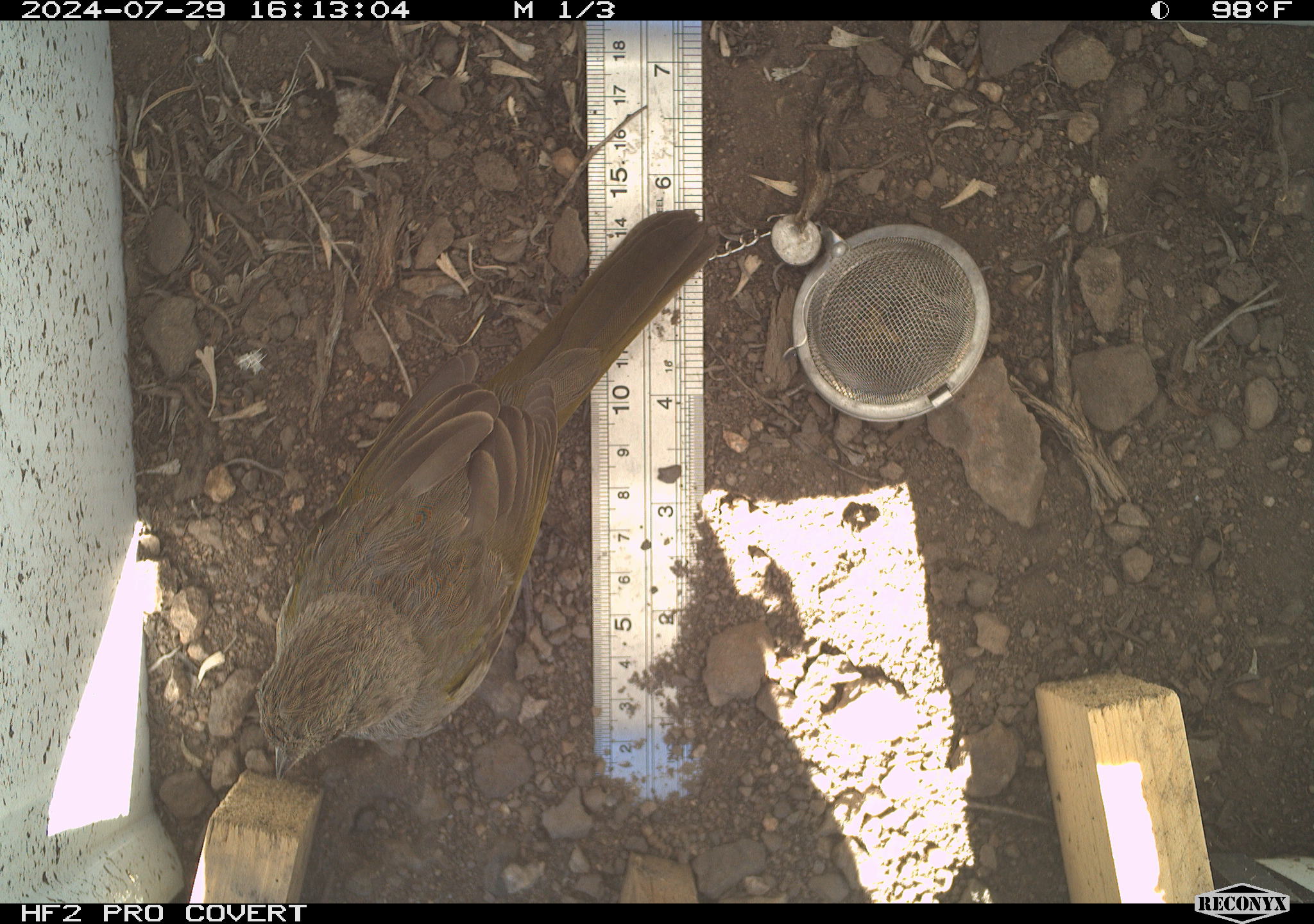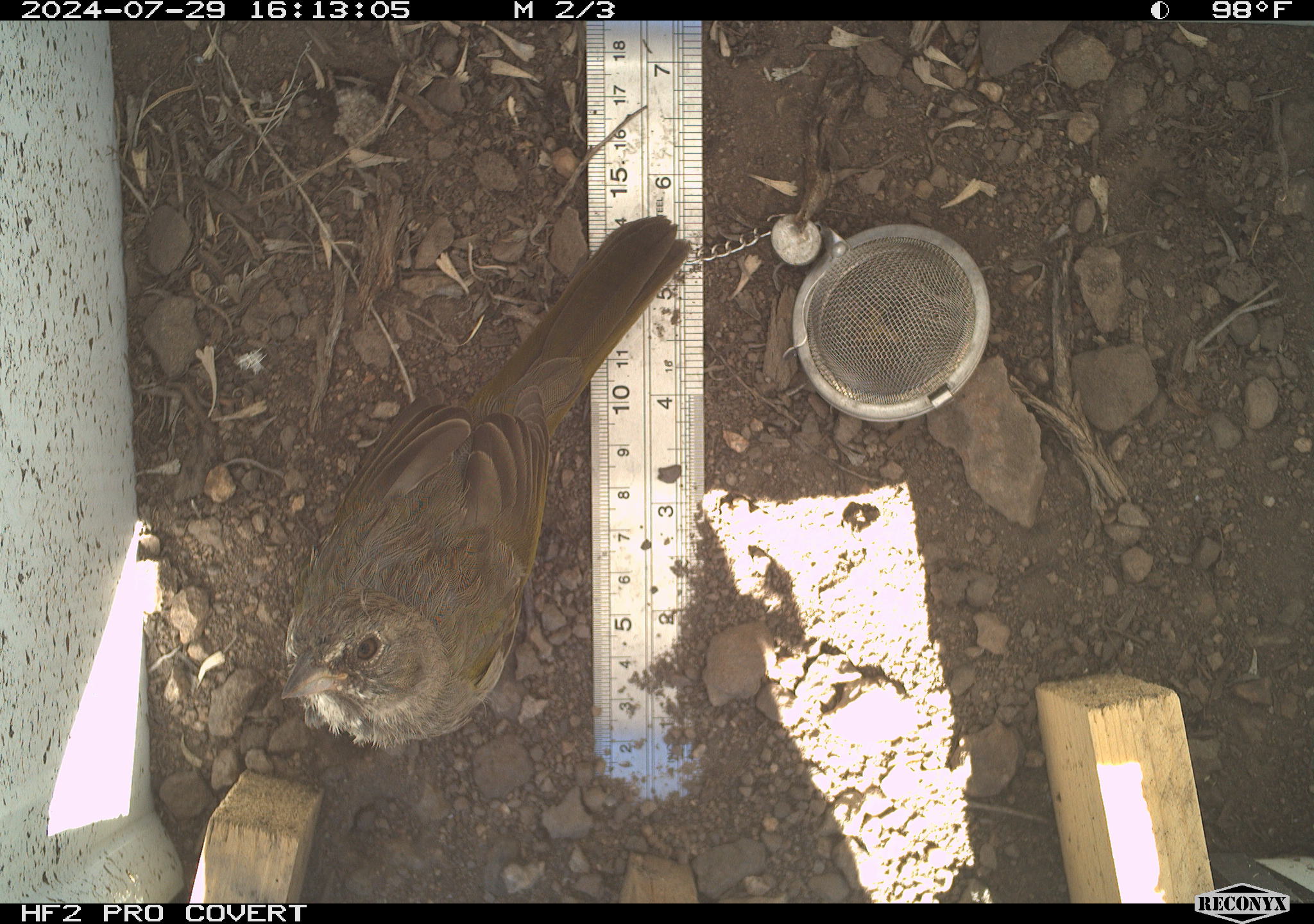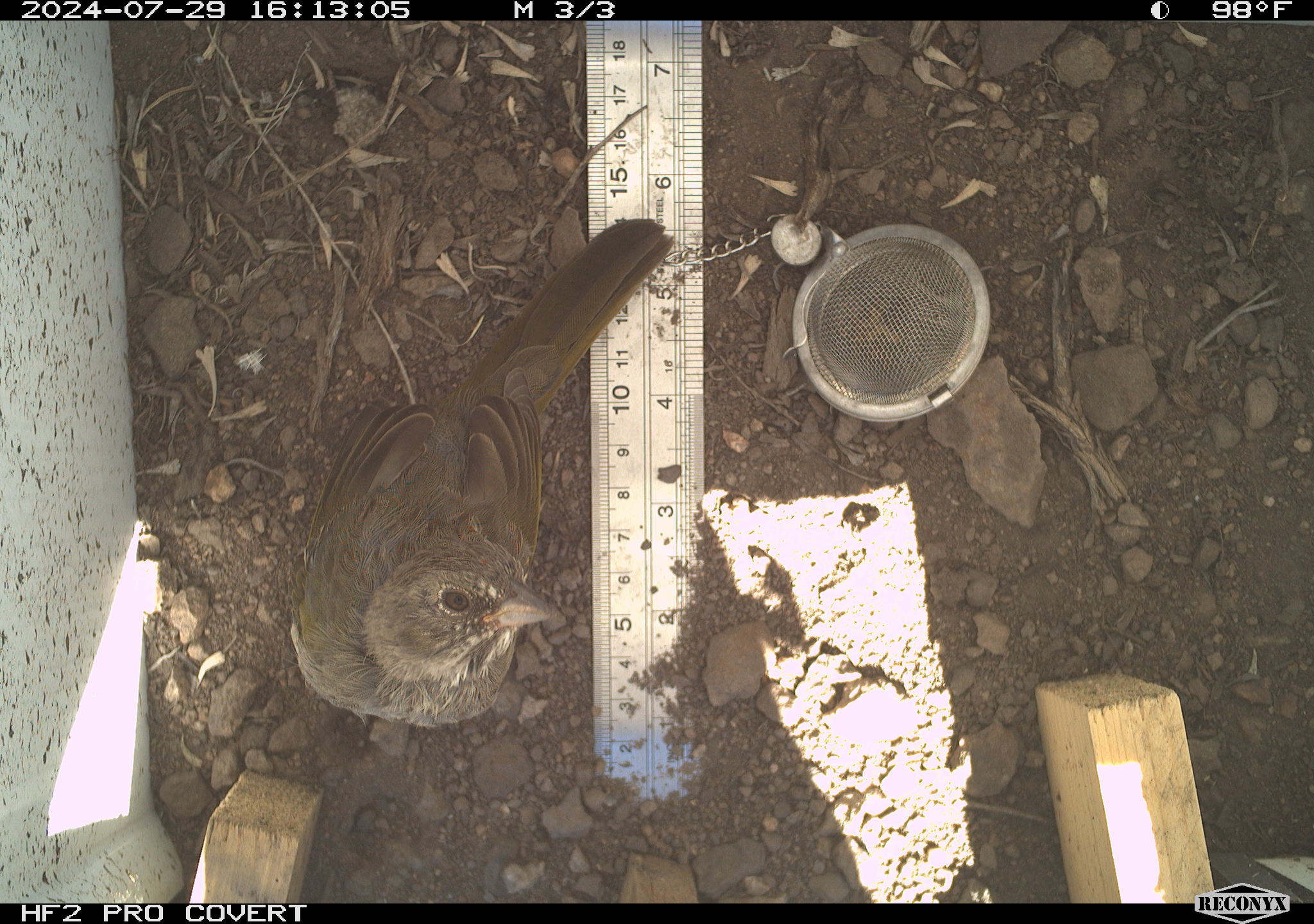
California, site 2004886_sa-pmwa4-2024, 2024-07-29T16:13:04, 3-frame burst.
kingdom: Animalia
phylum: Chordata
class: Aves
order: Passeriformes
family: Passerellidae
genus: Pipilo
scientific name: Pipilo chlorurus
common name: green-tailed towhee